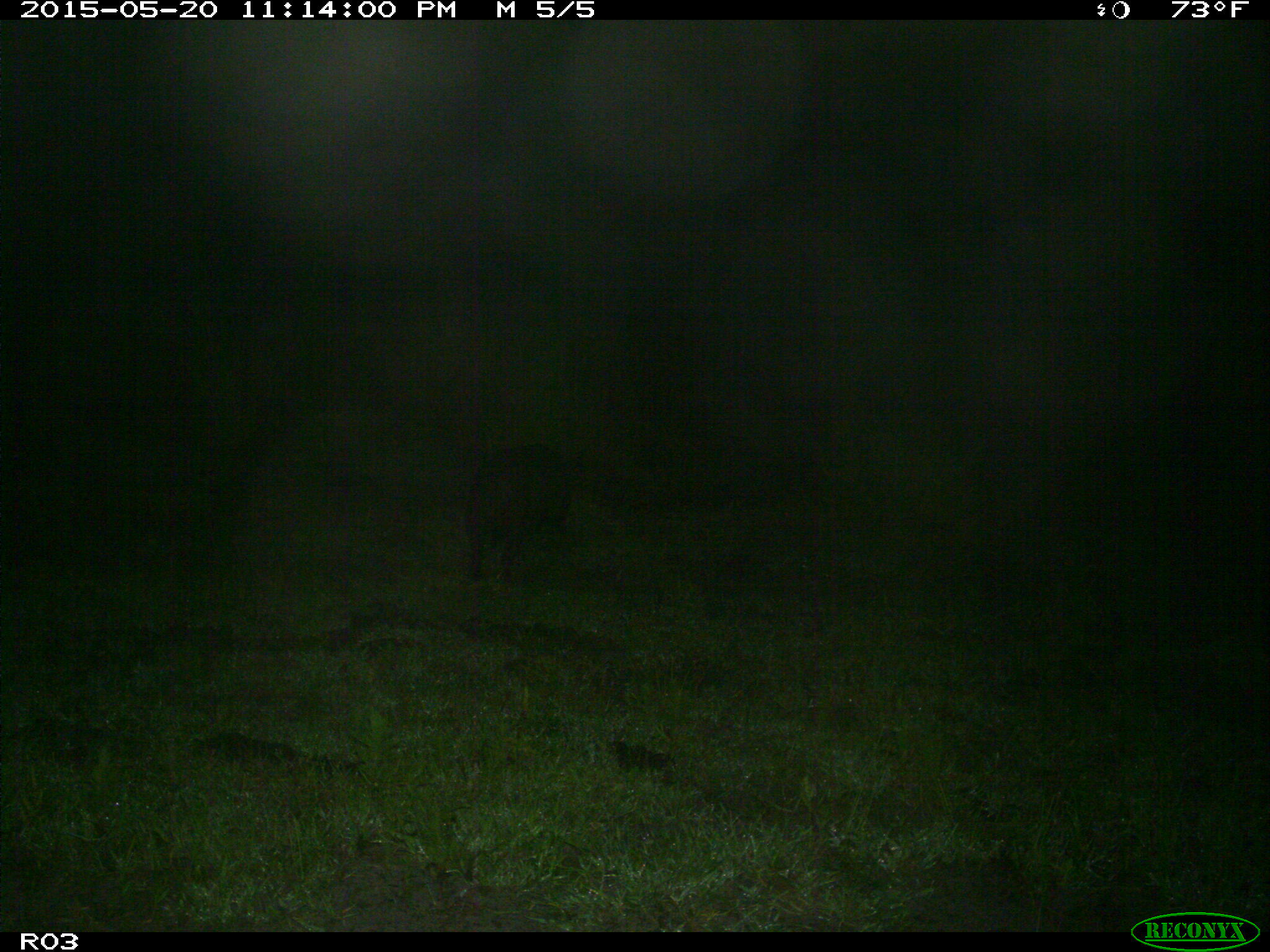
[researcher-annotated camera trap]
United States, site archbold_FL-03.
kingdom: Animalia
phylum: Chordata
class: Mammalia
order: Artiodactyla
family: Suidae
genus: Sus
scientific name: Sus scrofa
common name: wild boar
Sus scrofa (wild boar).